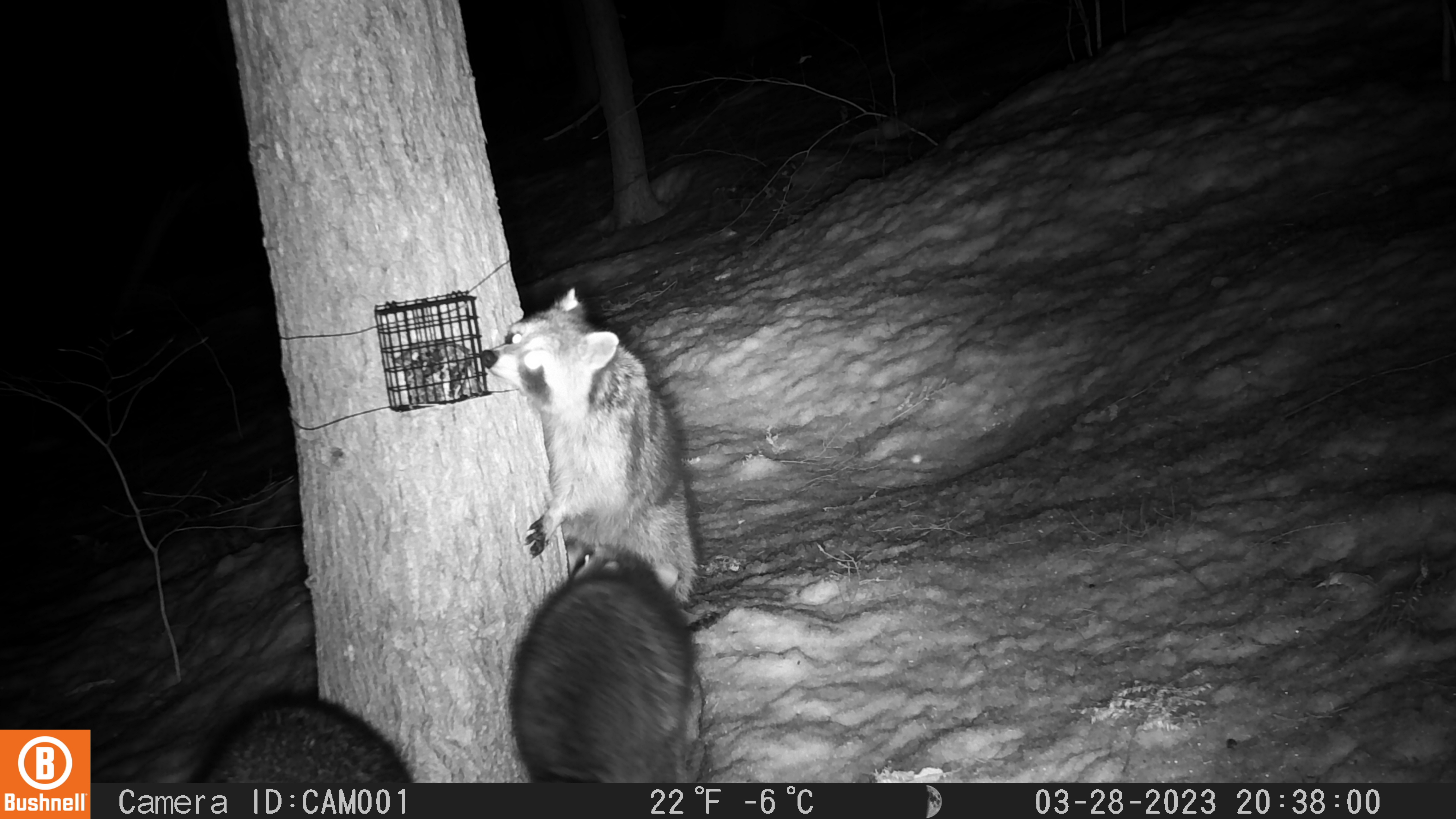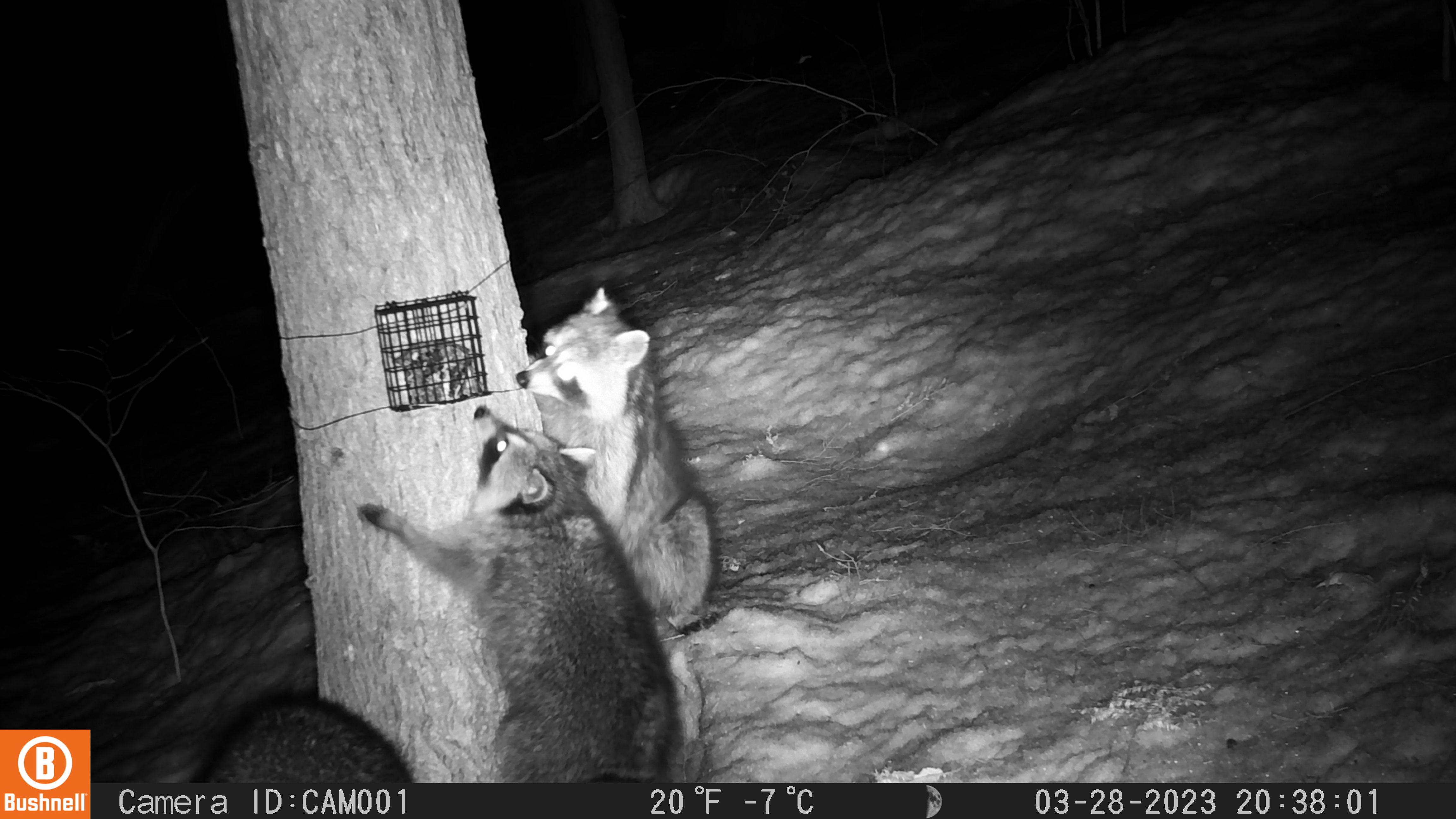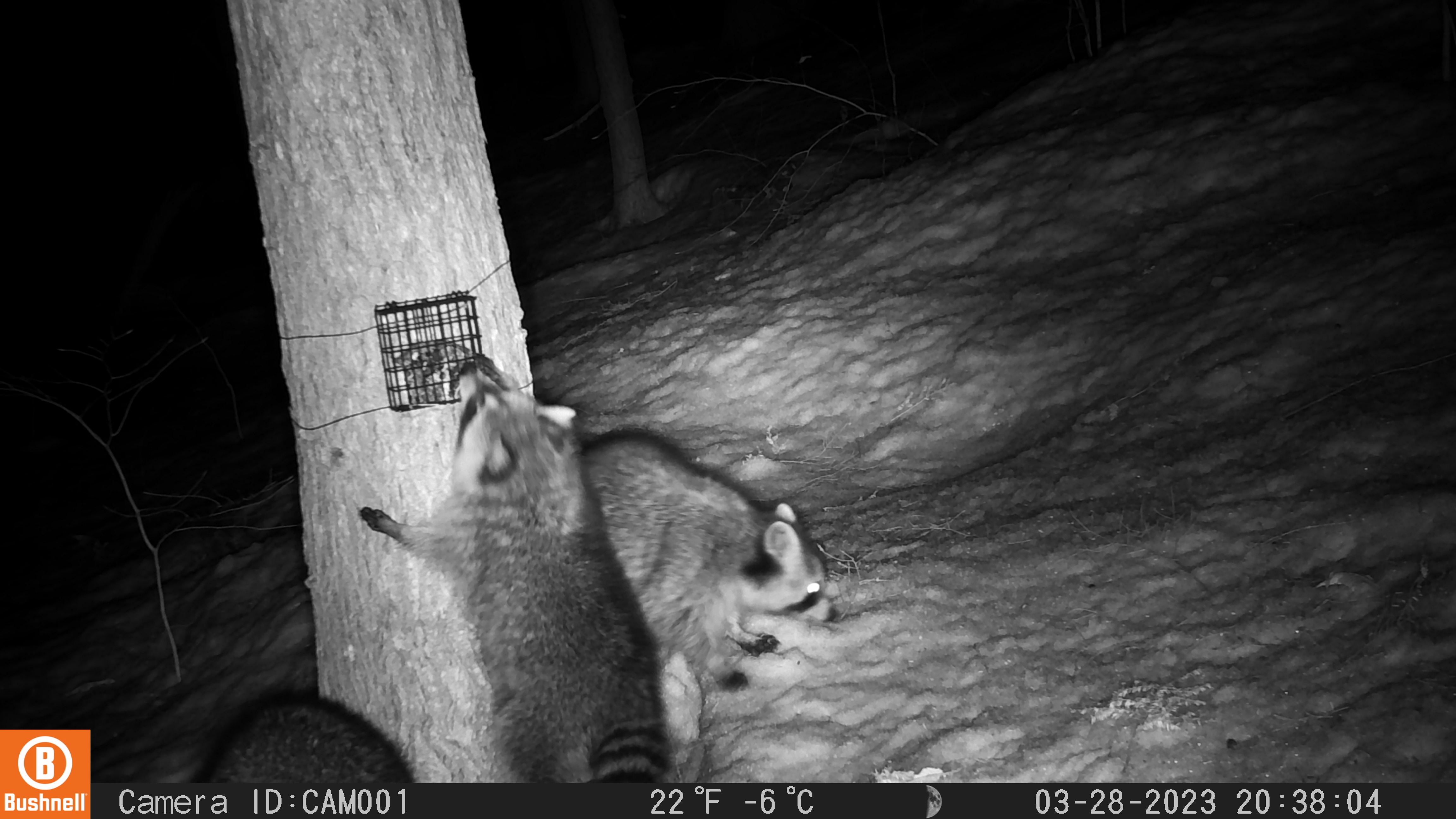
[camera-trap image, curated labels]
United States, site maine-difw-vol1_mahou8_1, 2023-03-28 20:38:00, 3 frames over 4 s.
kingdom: Animalia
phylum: Chordata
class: Mammalia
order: Carnivora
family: Procyonidae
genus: Procyon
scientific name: Procyon lotor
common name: raccoon